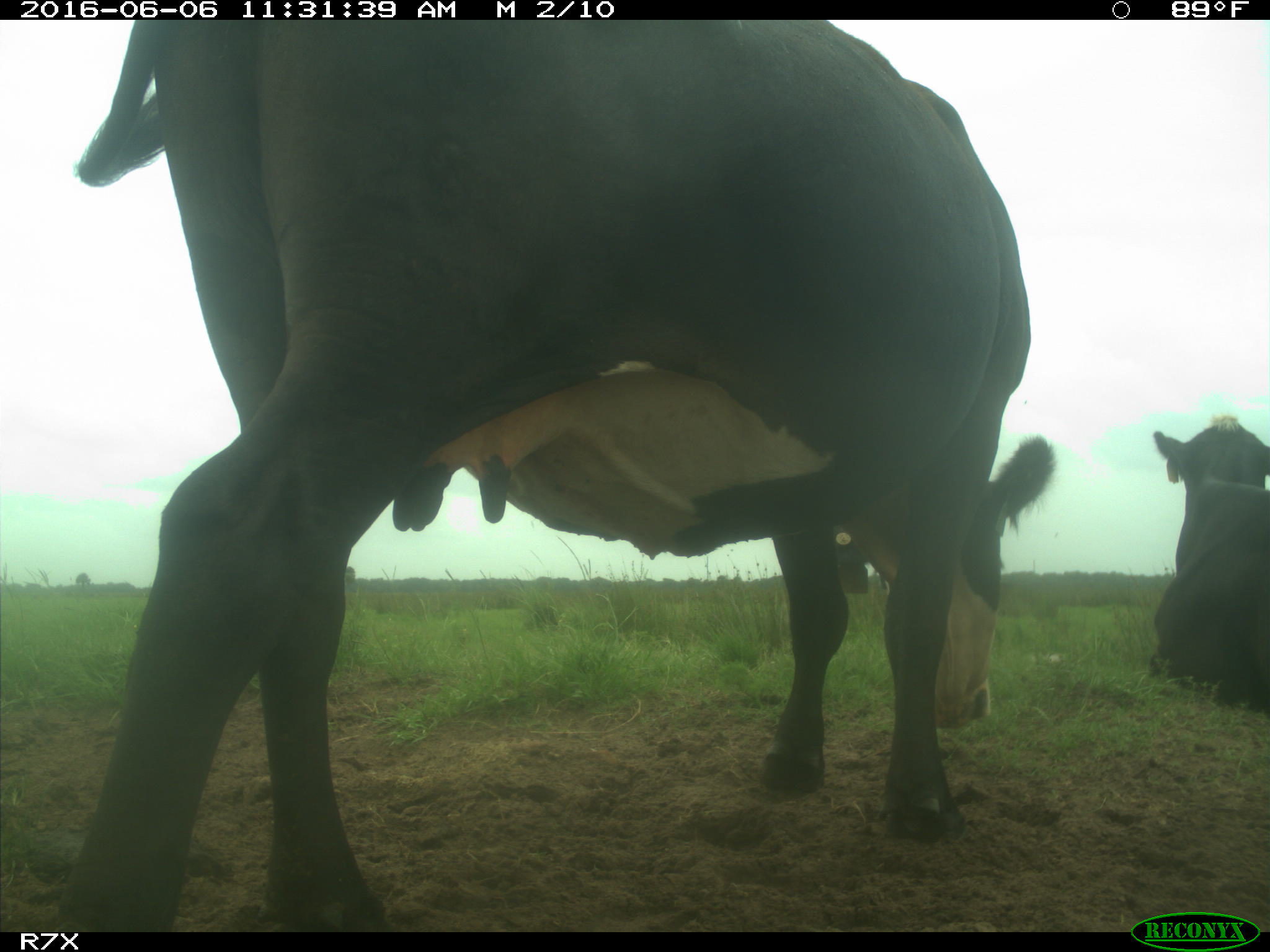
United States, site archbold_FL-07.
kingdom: Animalia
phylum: Chordata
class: Mammalia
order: Artiodactyla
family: Bovidae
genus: Bos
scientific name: Bos taurus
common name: domestic cow